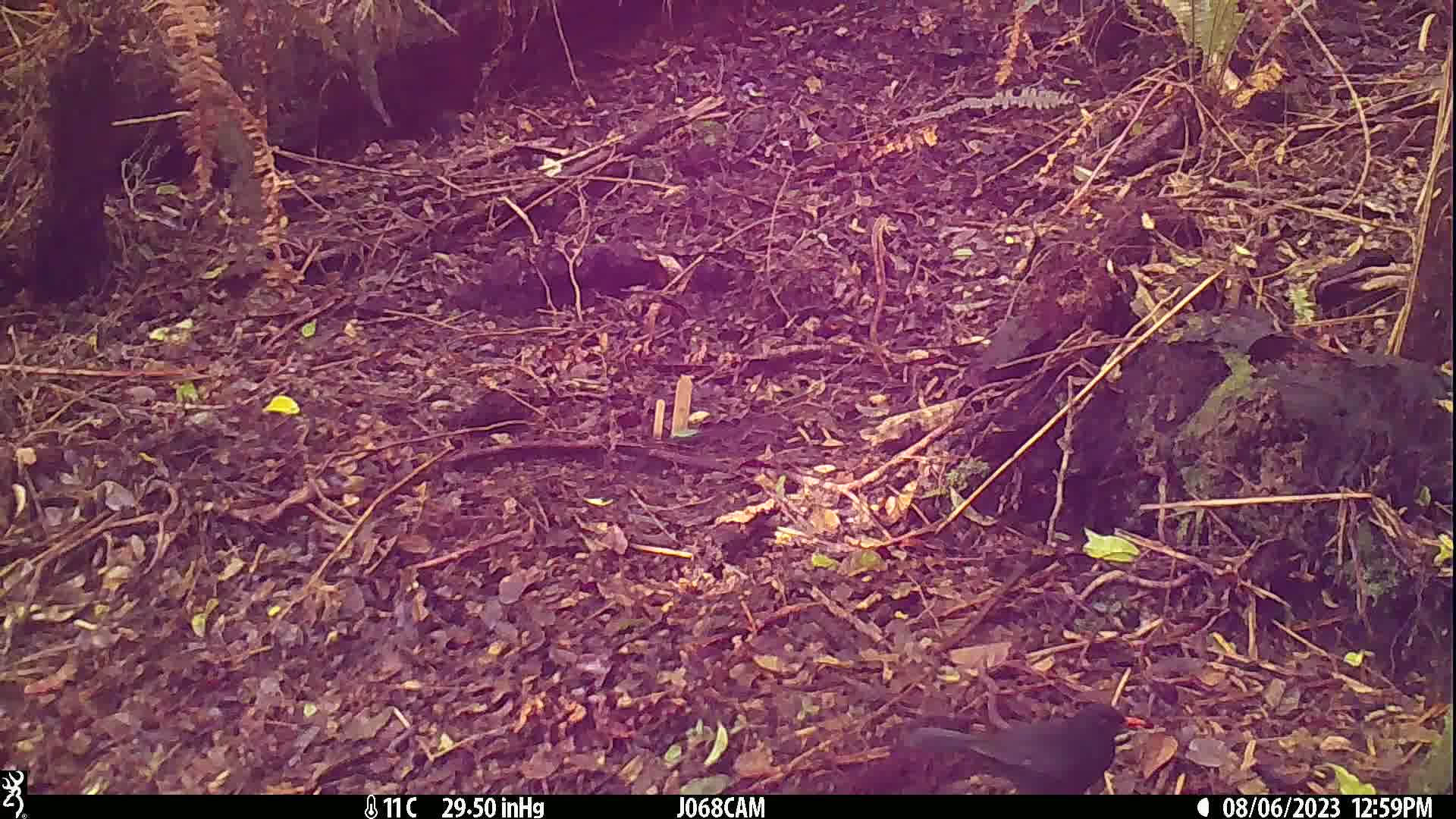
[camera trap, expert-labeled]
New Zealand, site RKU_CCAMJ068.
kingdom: Animalia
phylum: Chordata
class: Aves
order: Passeriformes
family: Turdidae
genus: Turdus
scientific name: Turdus merula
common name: eurasian blackbird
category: blackbird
Blackbird (eurasian blackbird) (Turdus merula).